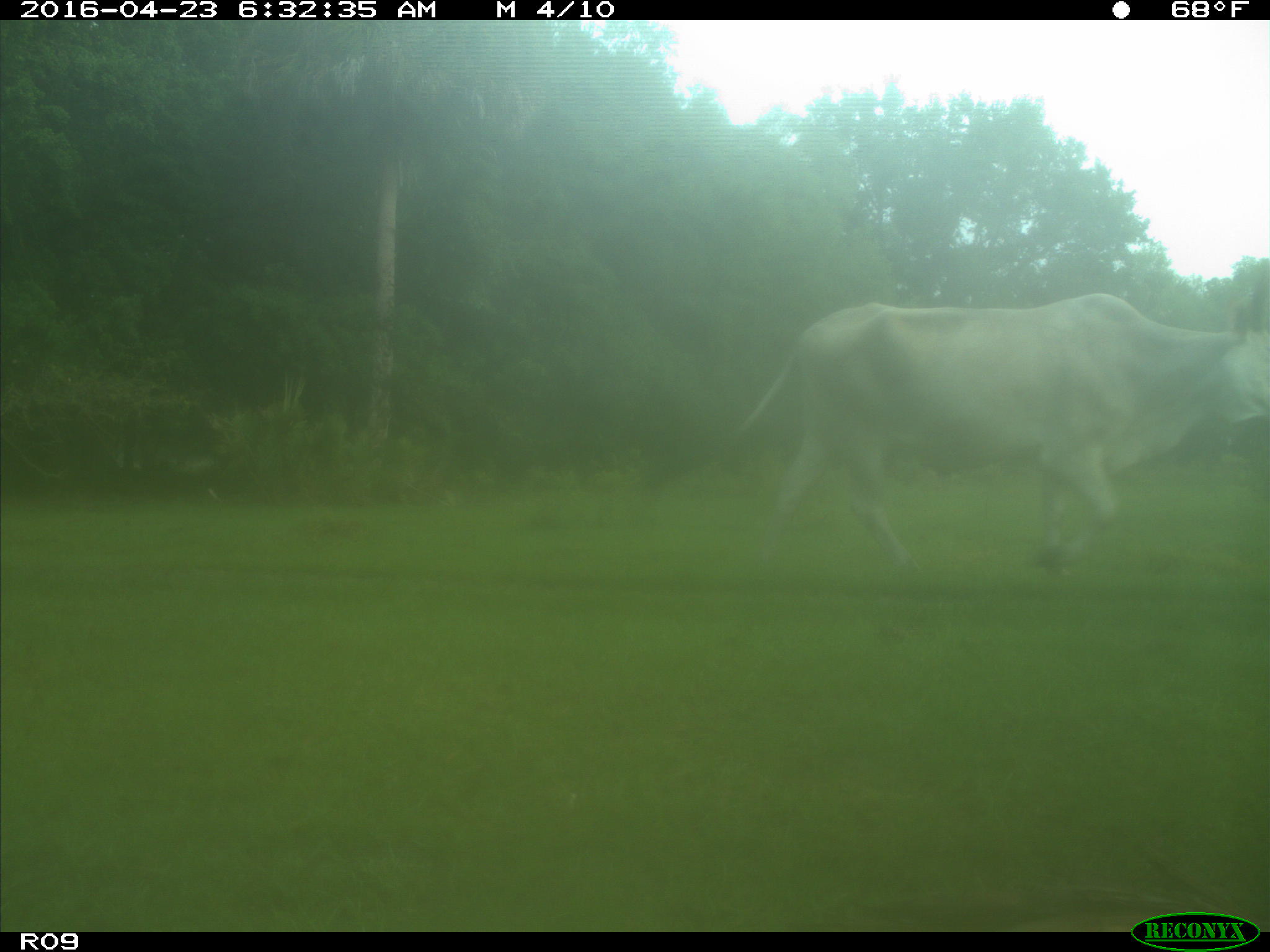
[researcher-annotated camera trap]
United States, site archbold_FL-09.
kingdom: Animalia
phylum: Chordata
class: Mammalia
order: Artiodactyla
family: Bovidae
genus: Bos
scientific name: Bos taurus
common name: domestic cow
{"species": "Bos taurus (domestic cow)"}